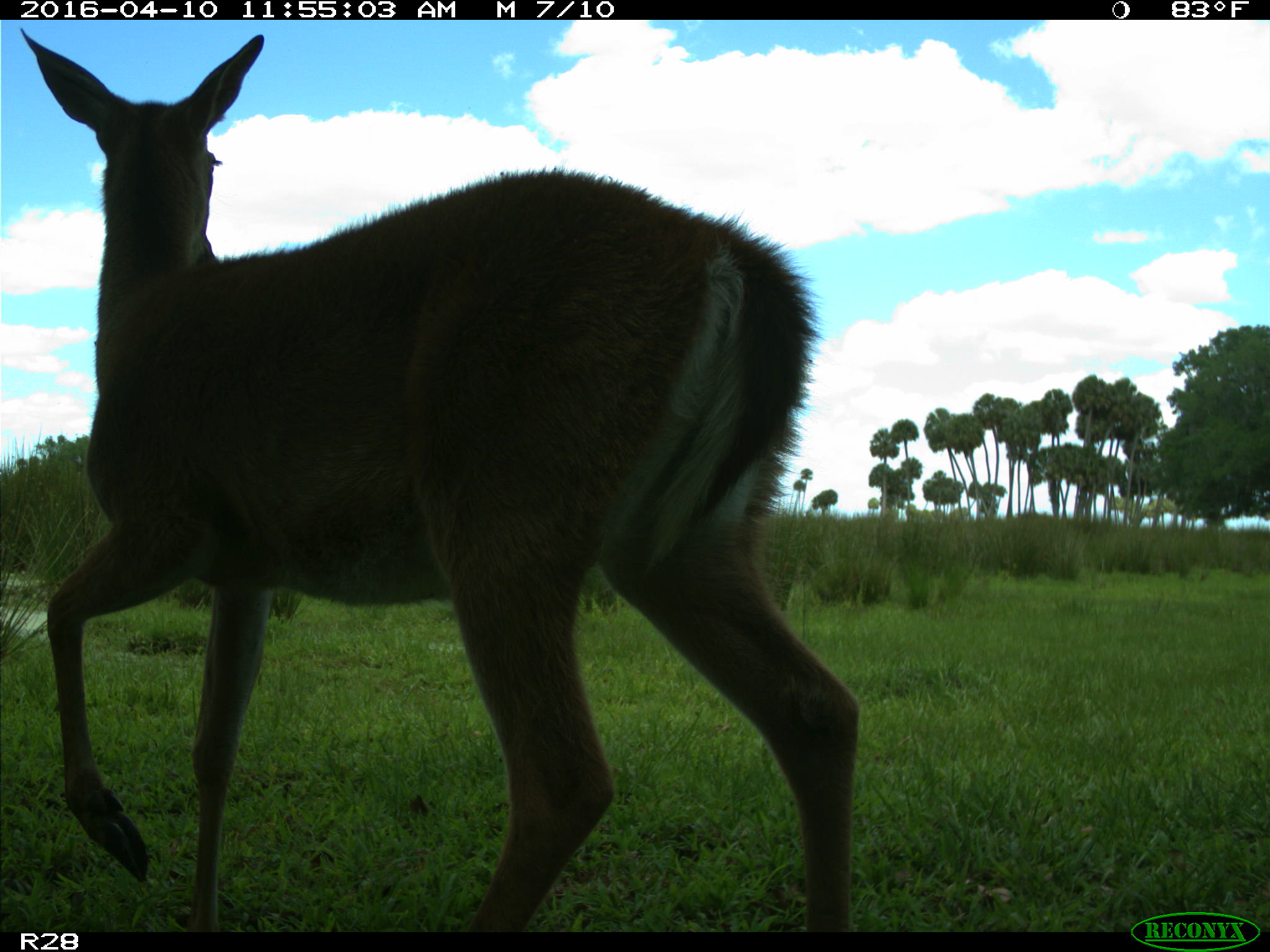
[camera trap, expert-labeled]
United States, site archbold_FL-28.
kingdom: Animalia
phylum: Chordata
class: Mammalia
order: Artiodactyla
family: Cervidae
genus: Odocoileus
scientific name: Odocoileus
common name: deer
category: unidentified deer